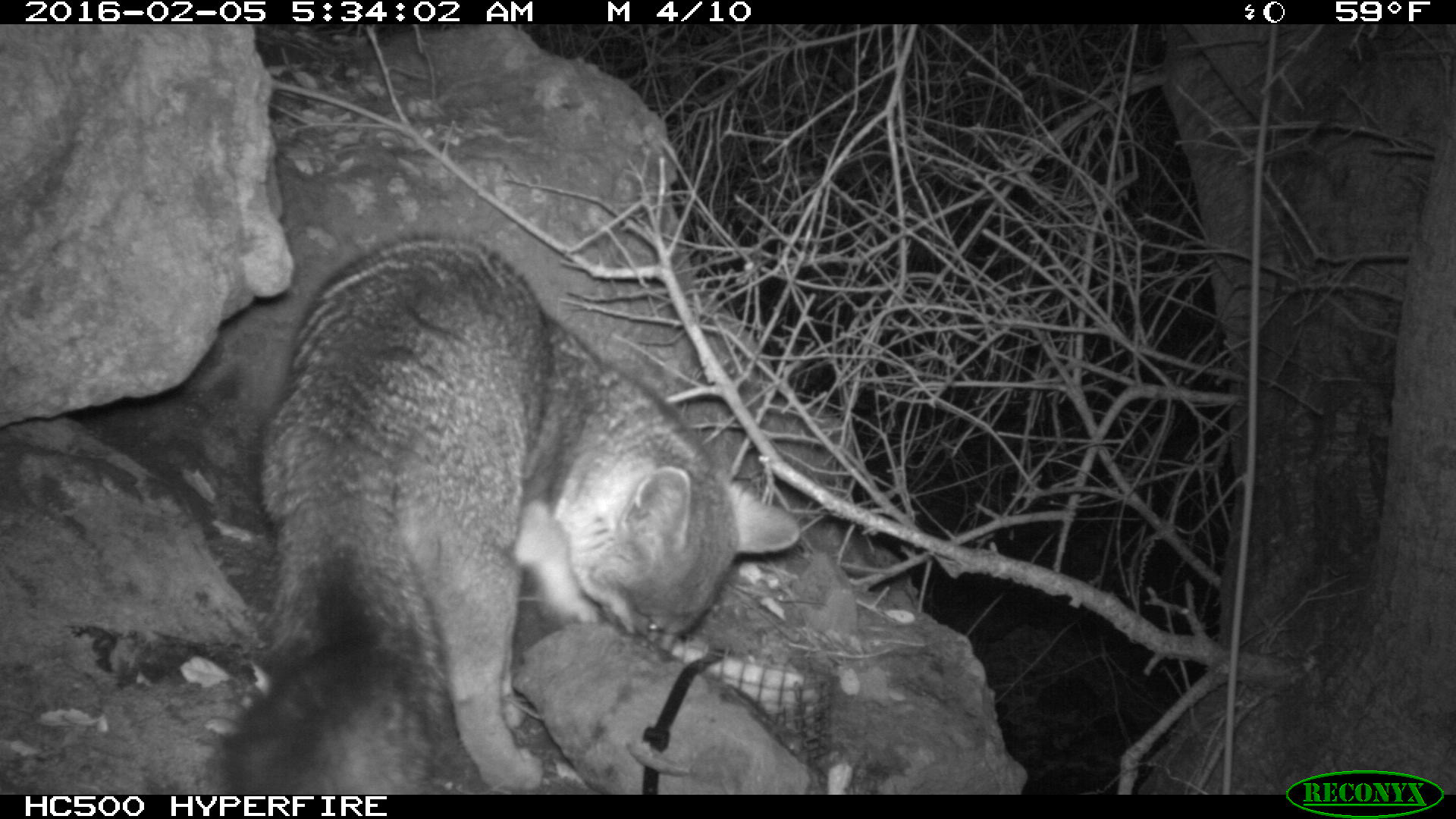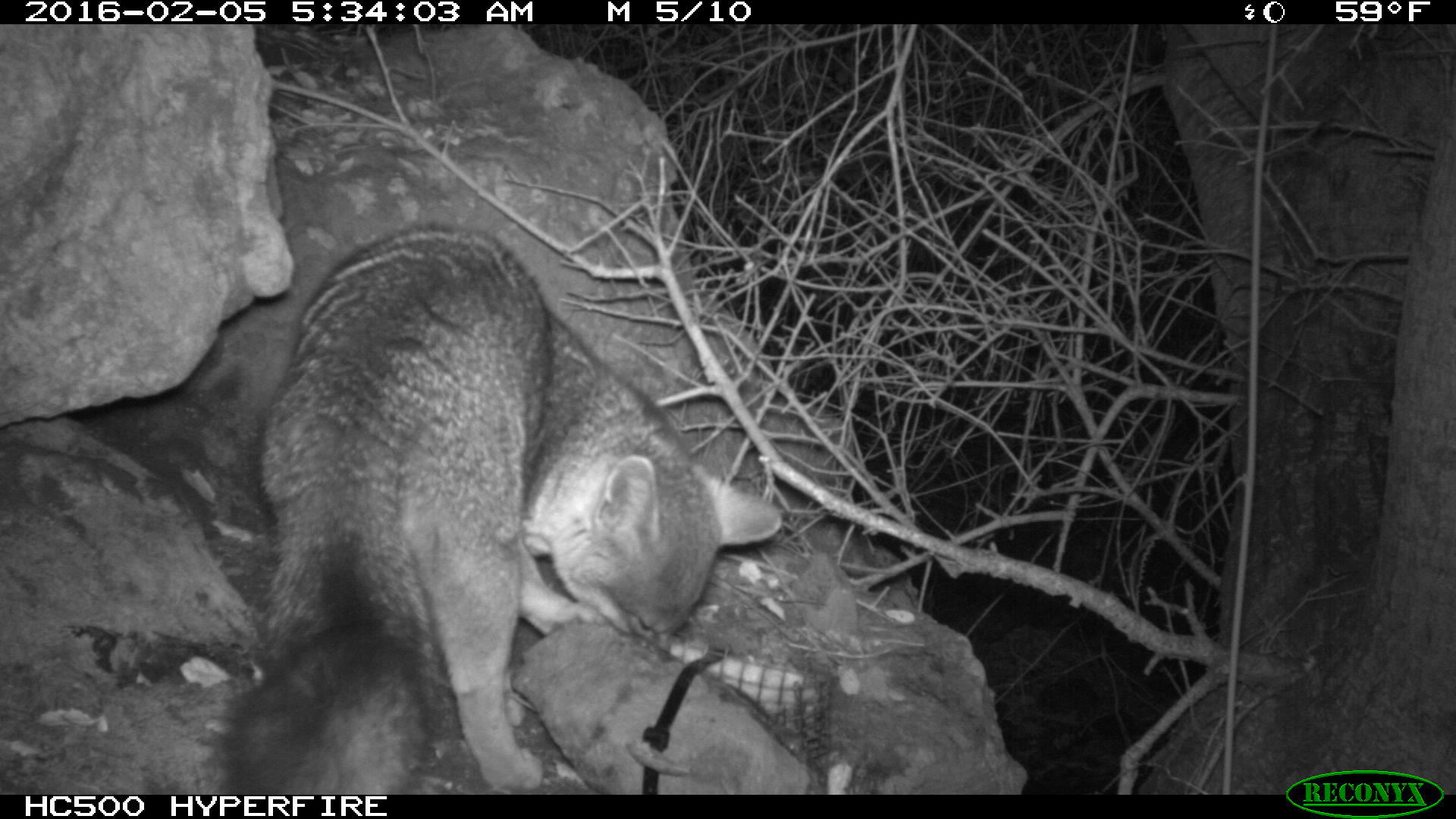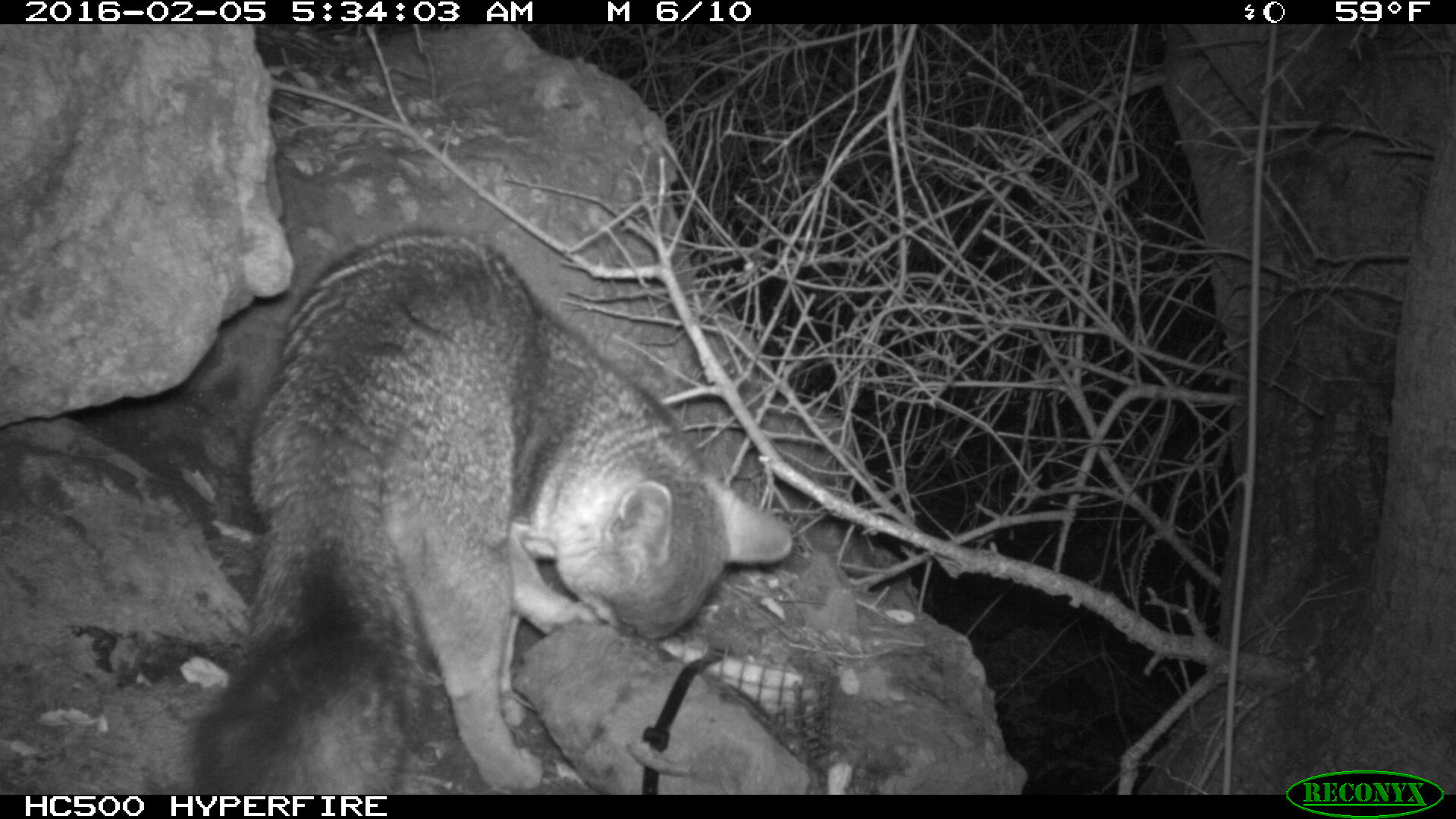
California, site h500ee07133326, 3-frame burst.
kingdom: Animalia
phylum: Chordata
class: Mammalia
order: Carnivora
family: Canidae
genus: Urocyon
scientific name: Urocyon littoralis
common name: island fox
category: fox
Fox (island fox) (Urocyon littoralis).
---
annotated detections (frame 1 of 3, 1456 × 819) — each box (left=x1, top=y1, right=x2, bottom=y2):
fox: (left=215, top=231, right=802, bottom=787)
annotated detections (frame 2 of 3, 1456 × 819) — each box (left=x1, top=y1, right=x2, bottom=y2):
fox: (left=207, top=230, right=781, bottom=794)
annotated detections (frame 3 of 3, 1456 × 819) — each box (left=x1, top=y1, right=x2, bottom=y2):
fox: (left=191, top=229, right=792, bottom=794)